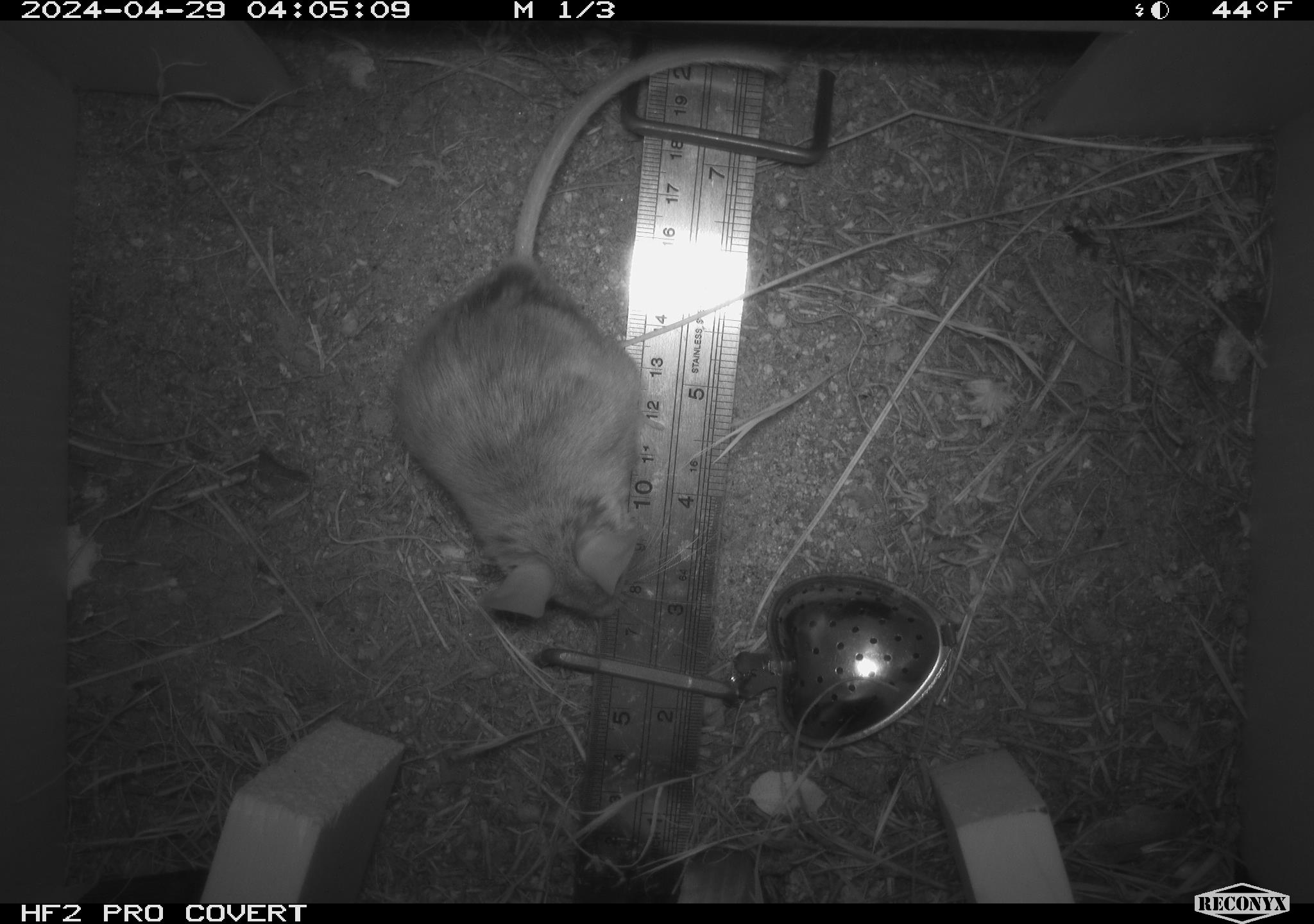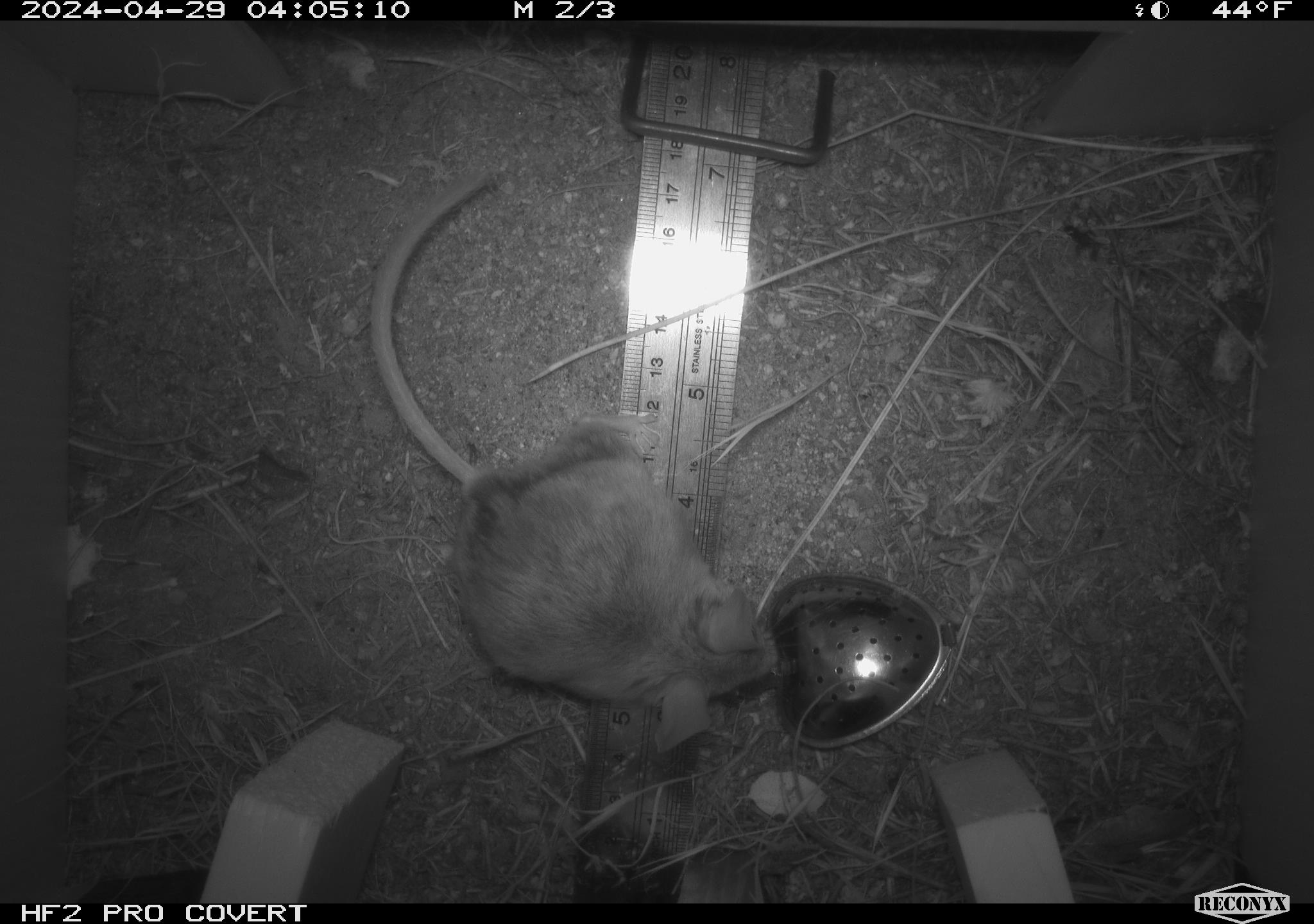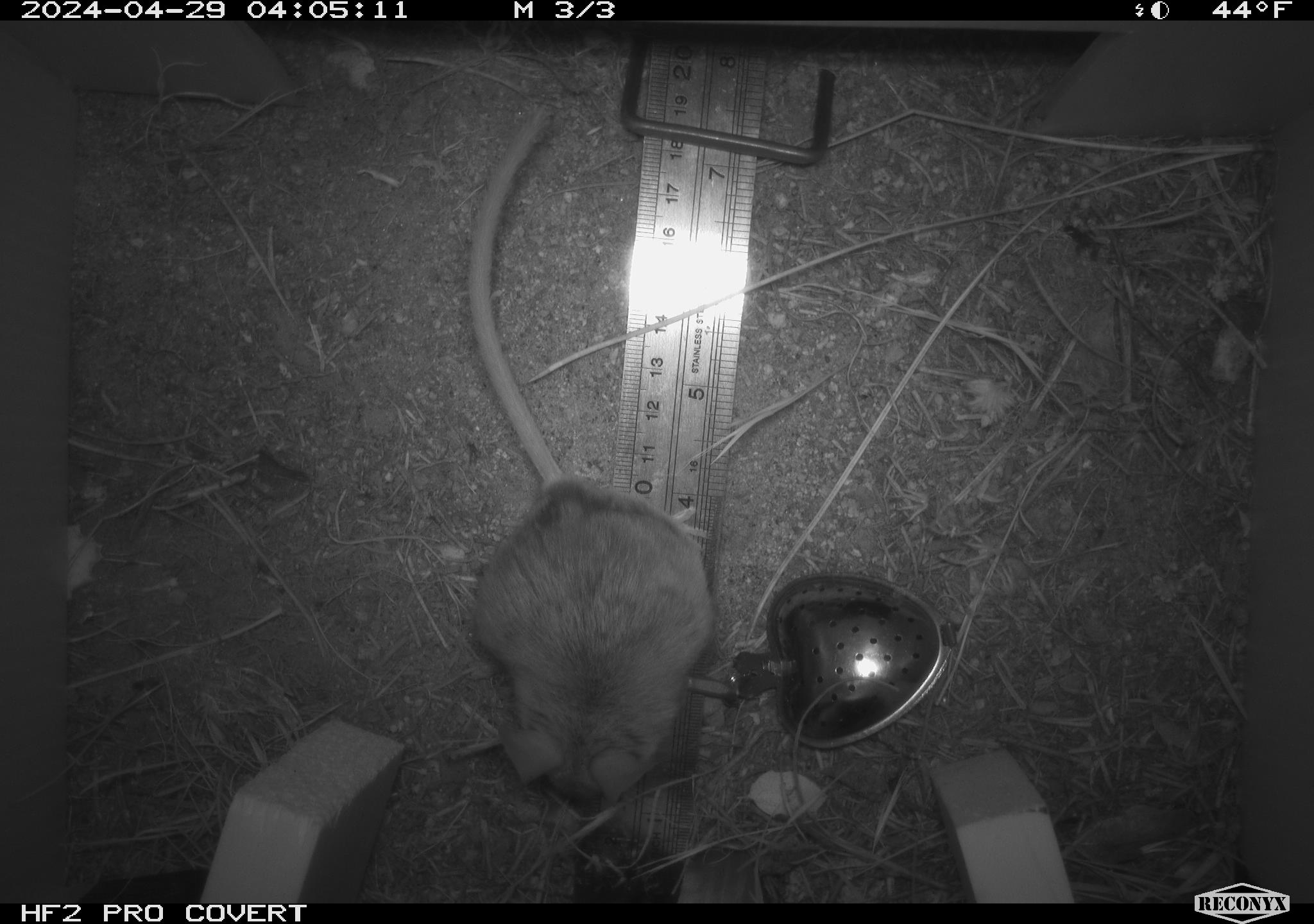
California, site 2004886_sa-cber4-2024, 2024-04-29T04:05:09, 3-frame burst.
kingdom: Animalia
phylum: Chordata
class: Mammalia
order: Rodentia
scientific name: Rodentia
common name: mouse species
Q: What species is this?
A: Mouse species (Rodentia).